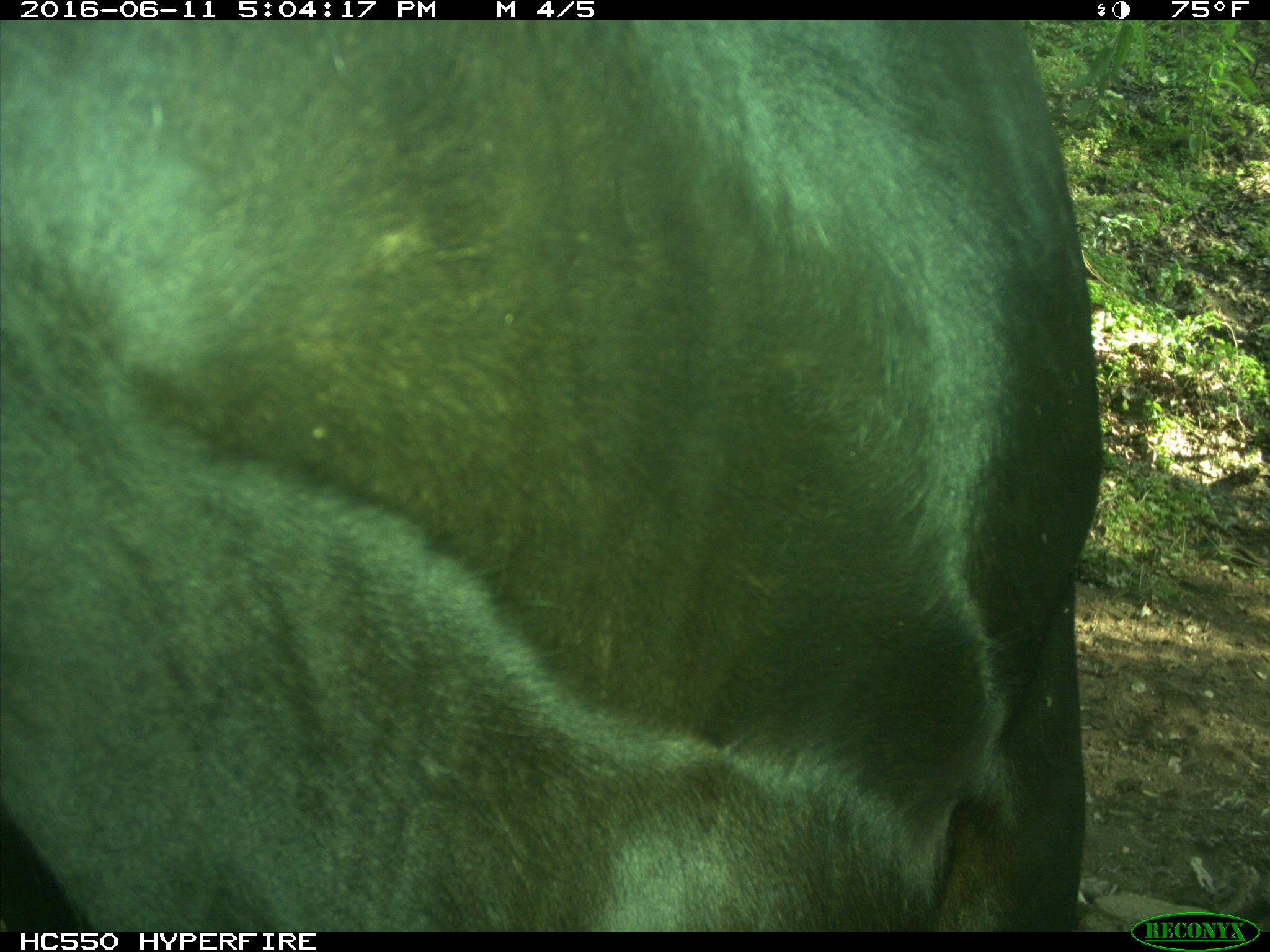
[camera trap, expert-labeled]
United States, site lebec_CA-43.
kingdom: Animalia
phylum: Chordata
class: Mammalia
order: Artiodactyla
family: Bovidae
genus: Bos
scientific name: Bos taurus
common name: domestic cow